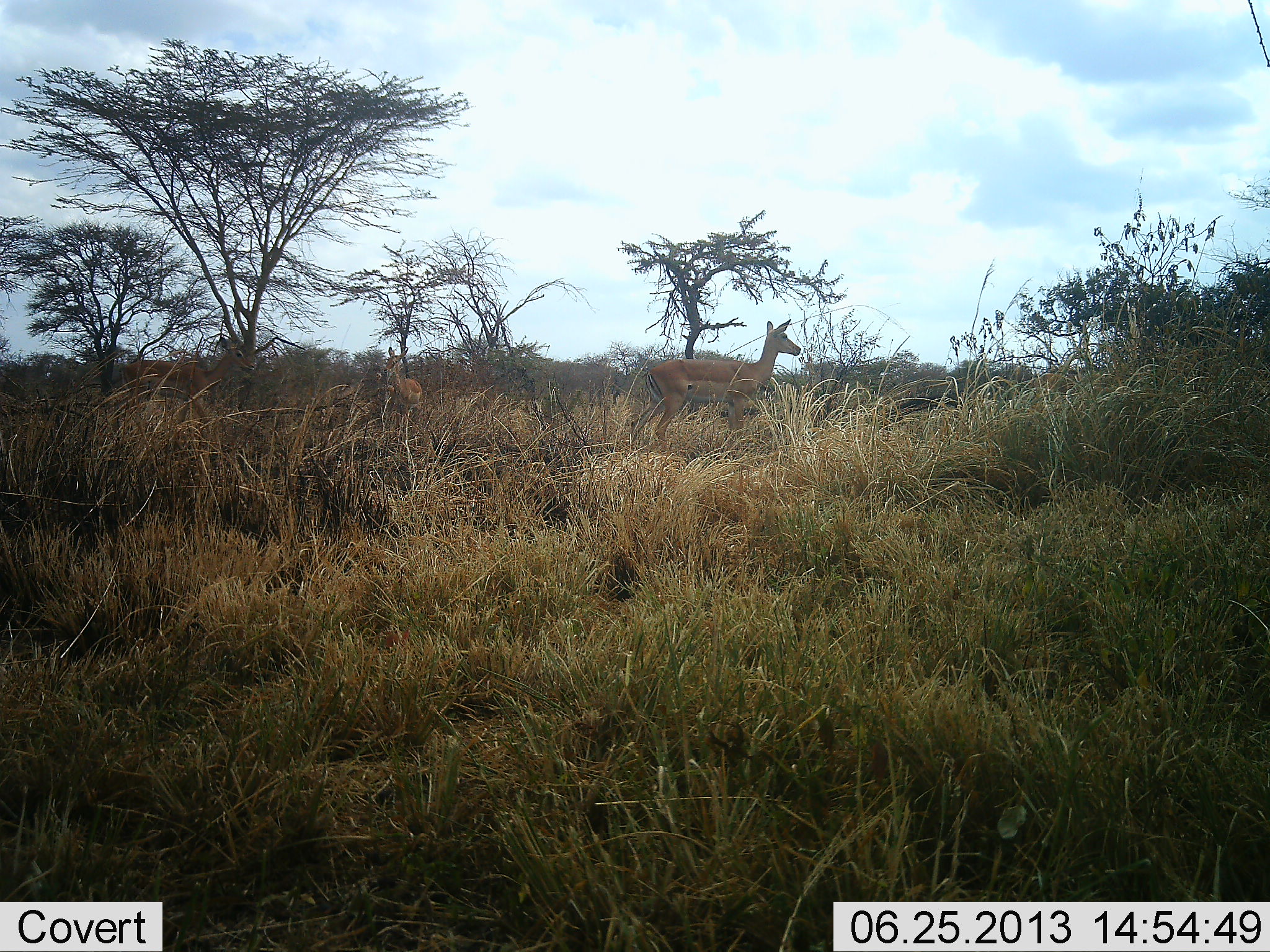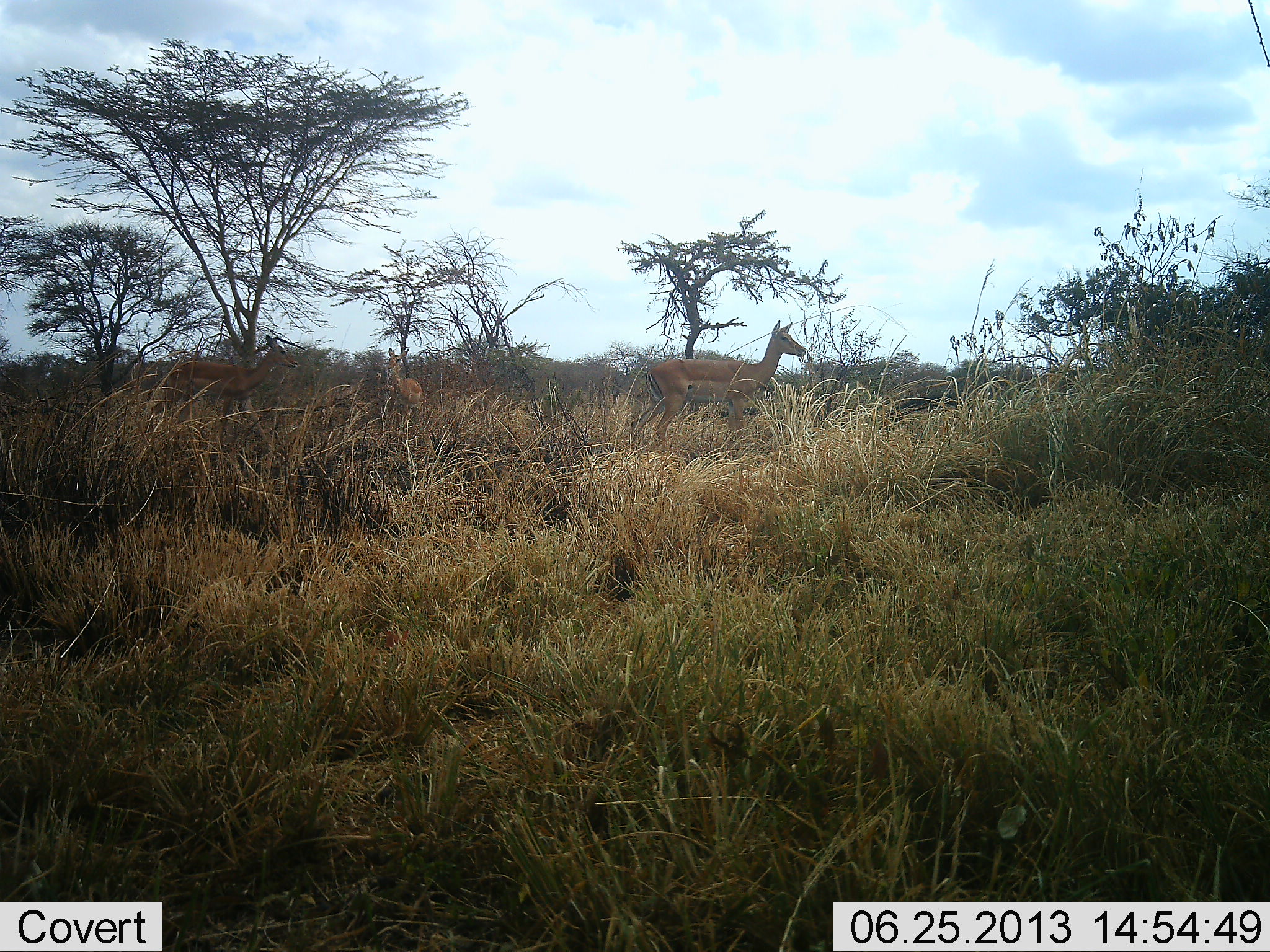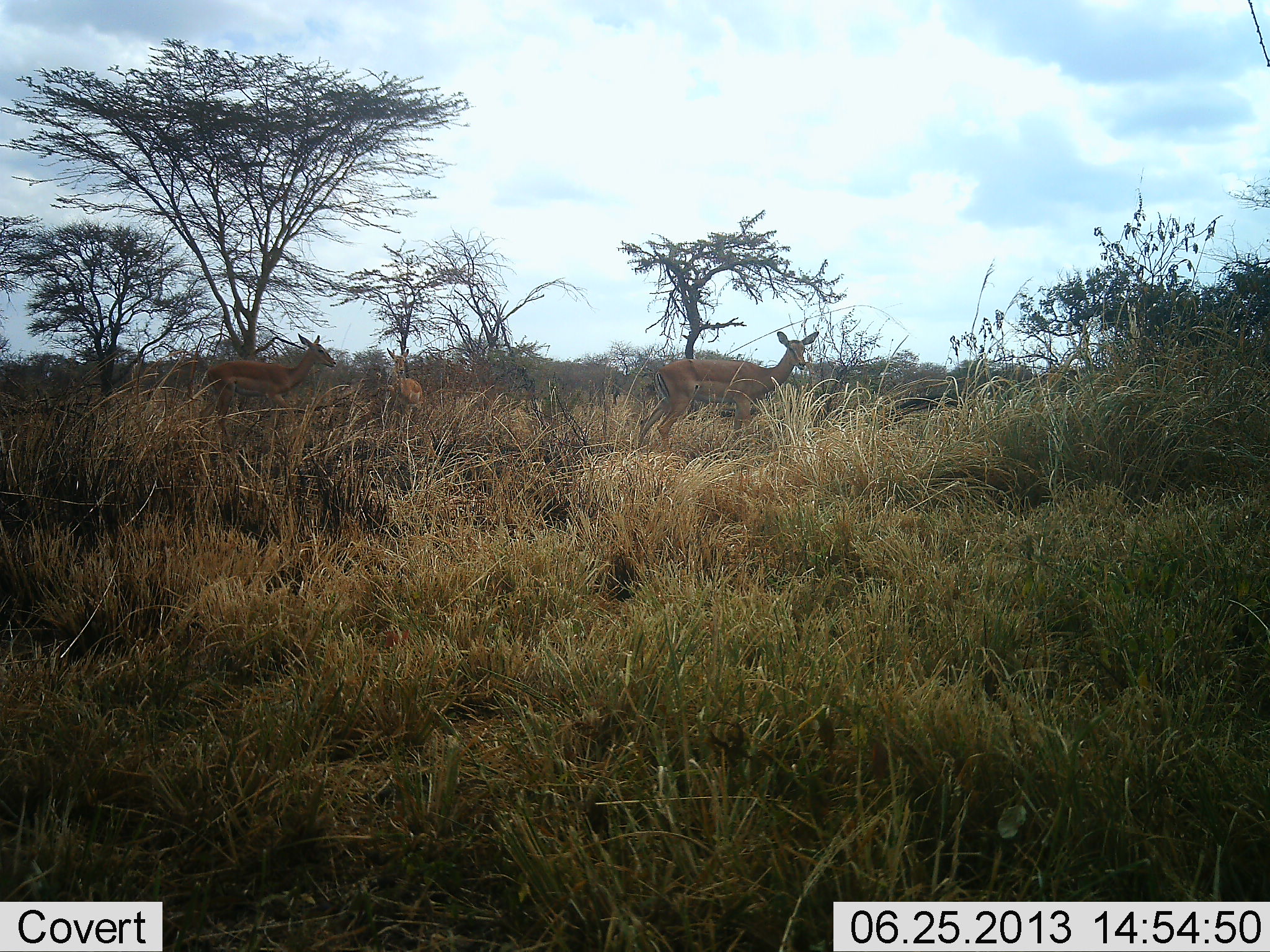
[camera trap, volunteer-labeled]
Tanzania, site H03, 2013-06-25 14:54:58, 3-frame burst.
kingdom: Animalia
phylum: Chordata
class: Mammalia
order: Artiodactyla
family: Bovidae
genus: Nanger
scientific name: Nanger granti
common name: grant's gazelle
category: gazellegrants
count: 3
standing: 100%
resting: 0%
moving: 30%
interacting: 0%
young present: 0%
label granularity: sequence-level